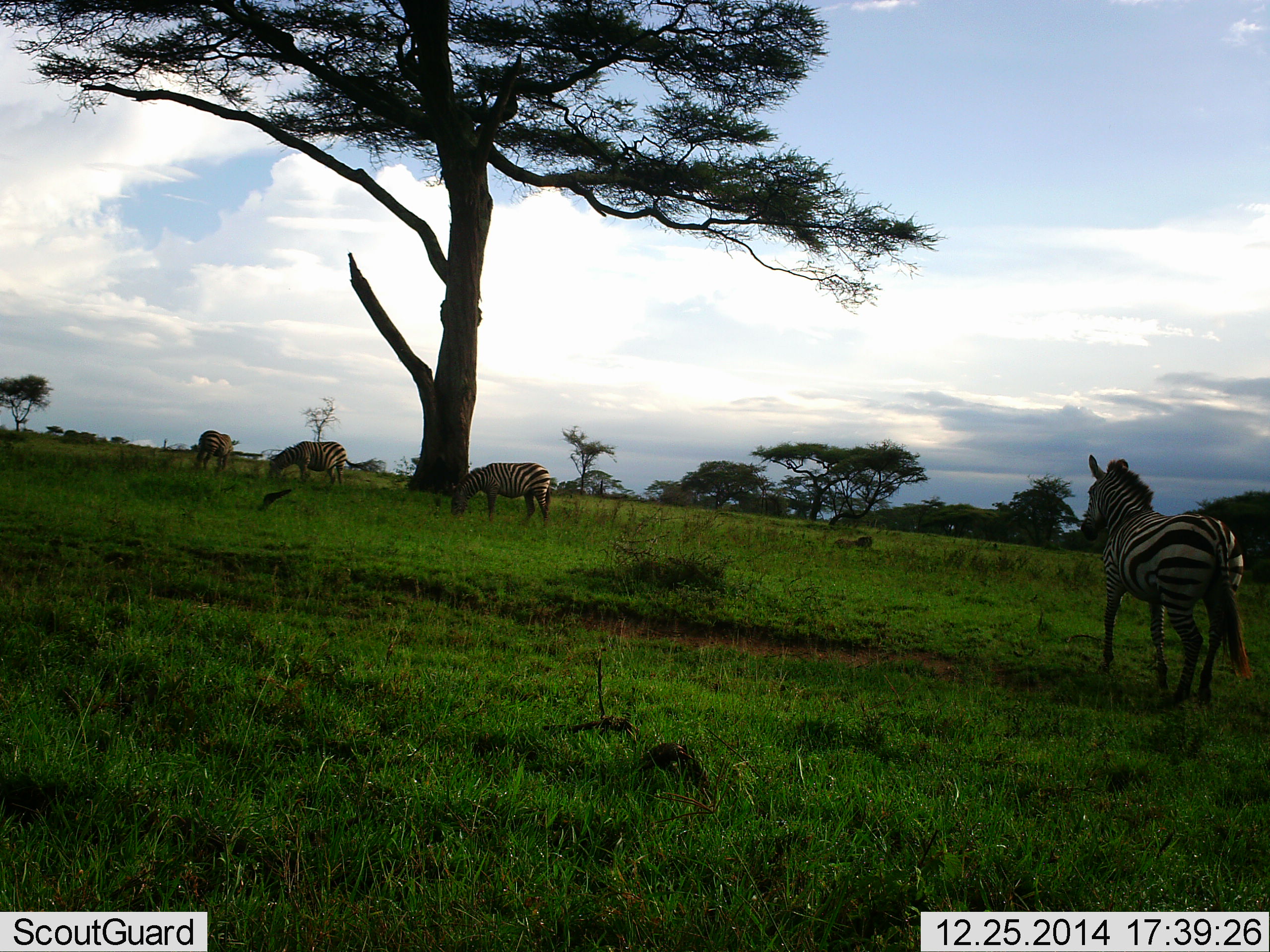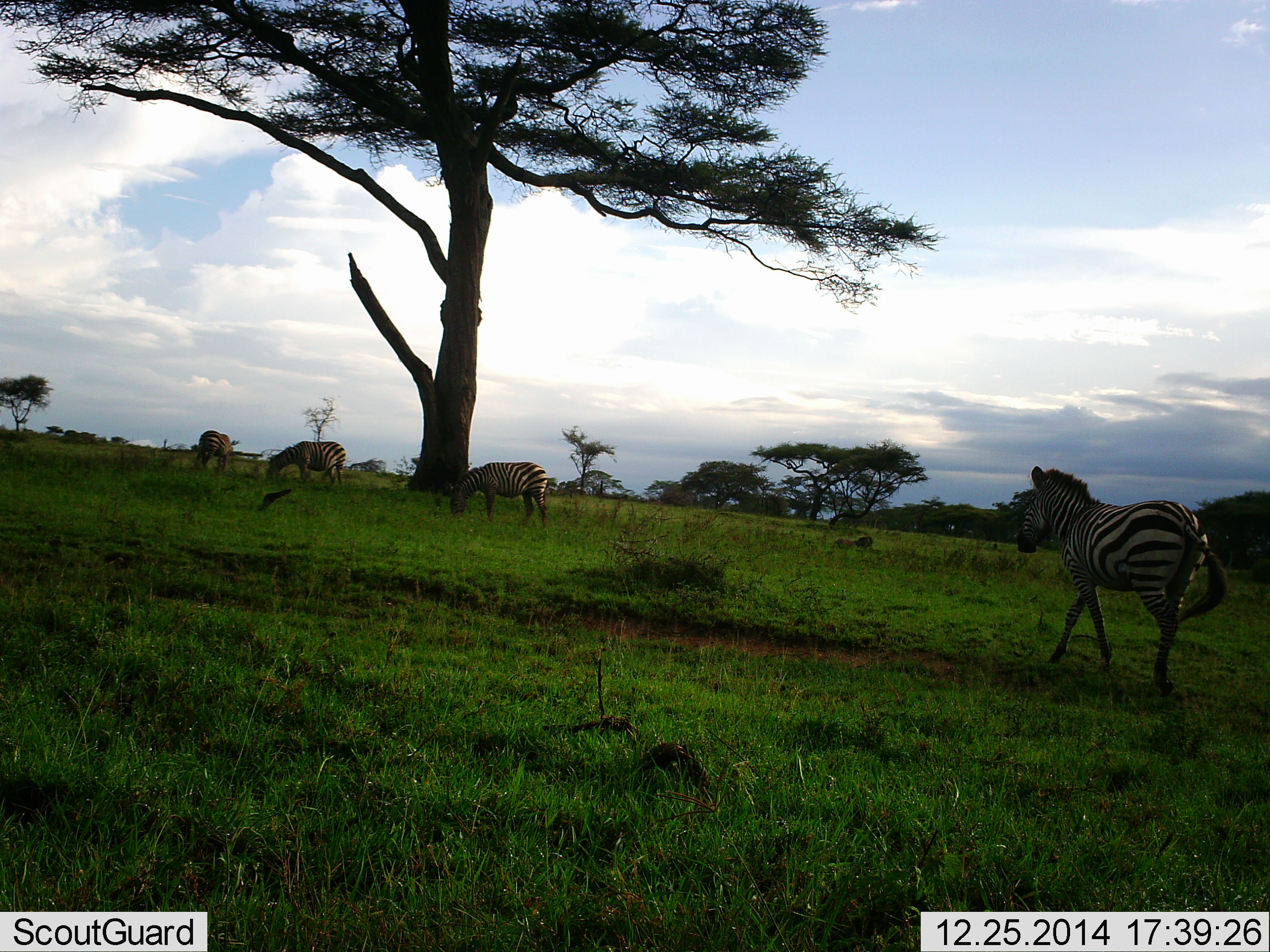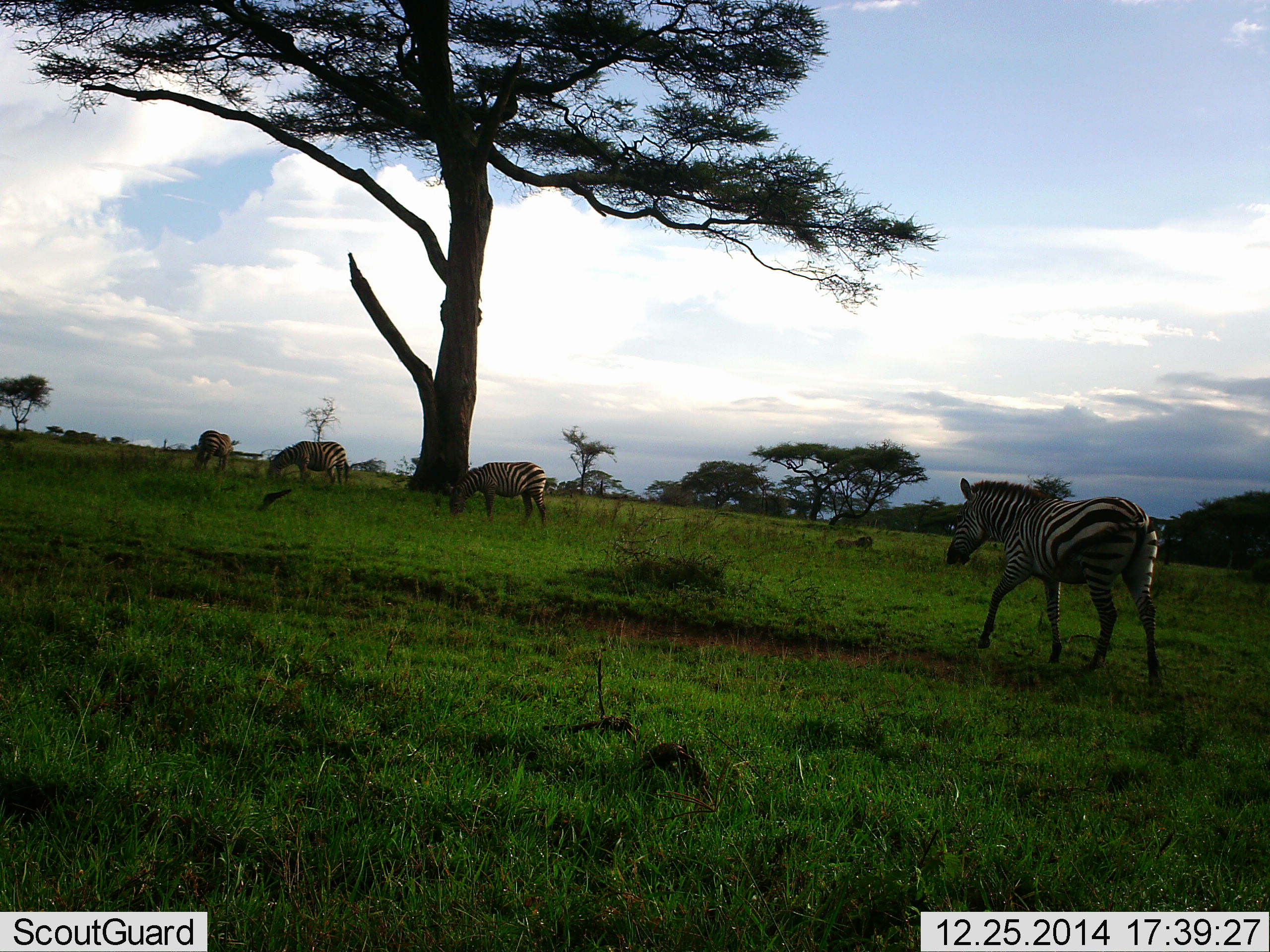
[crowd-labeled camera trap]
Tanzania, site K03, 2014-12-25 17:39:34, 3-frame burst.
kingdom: Animalia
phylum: Chordata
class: Mammalia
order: Perissodactyla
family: Equidae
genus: Equus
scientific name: Equus quagga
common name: plains zebra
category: zebra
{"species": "zebra (plains zebra) (Equus quagga)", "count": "4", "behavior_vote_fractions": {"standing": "40%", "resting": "0%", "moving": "90%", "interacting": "0%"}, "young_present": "0%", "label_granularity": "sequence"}